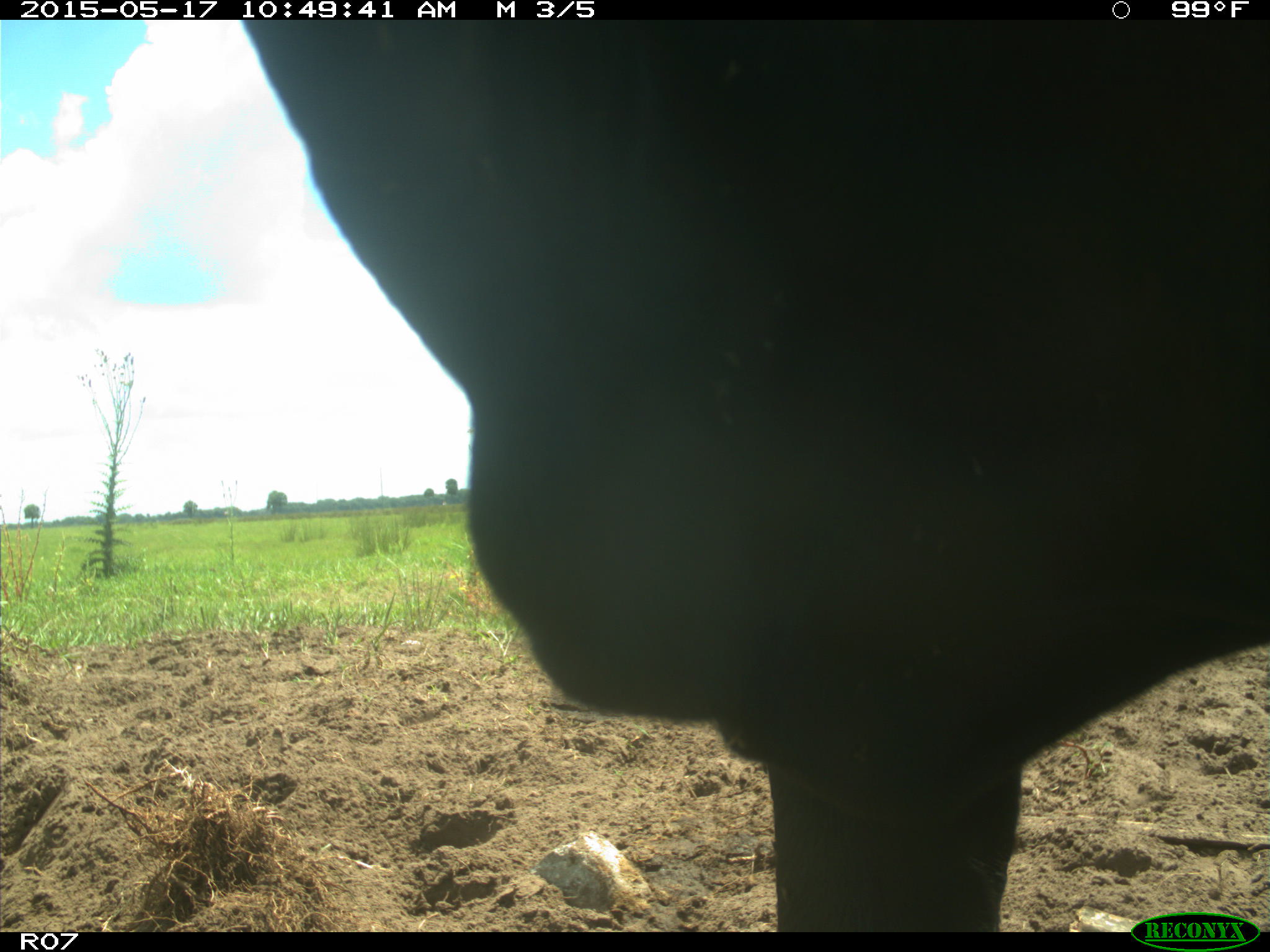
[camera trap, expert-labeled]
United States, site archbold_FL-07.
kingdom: Animalia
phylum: Chordata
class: Mammalia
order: Artiodactyla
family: Bovidae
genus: Bos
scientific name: Bos taurus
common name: domestic cow